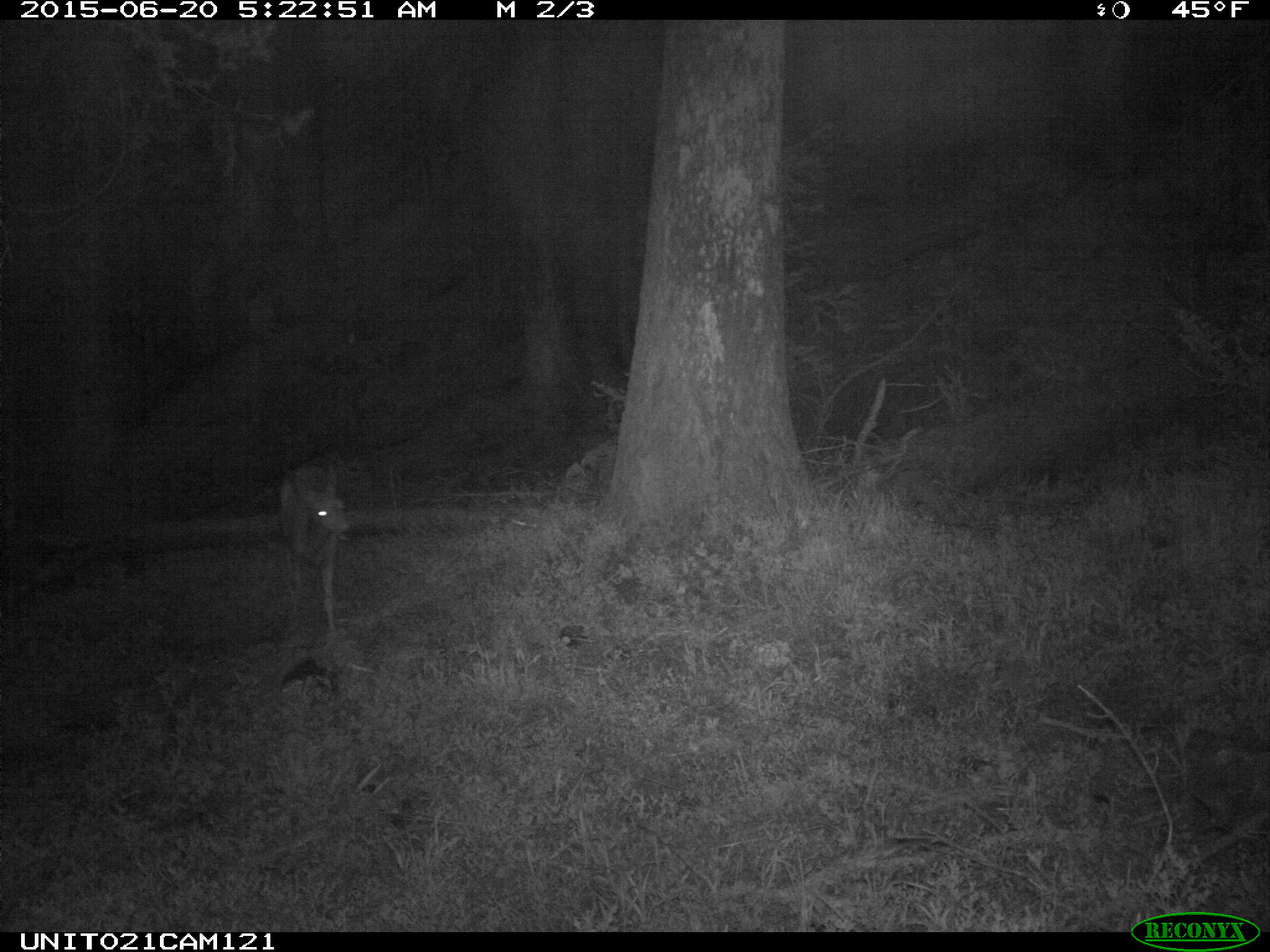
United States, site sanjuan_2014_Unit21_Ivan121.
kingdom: Animalia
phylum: Chordata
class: Mammalia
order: Artiodactyla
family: Cervidae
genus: Odocoileus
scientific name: Odocoileus hemionus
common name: mule deer